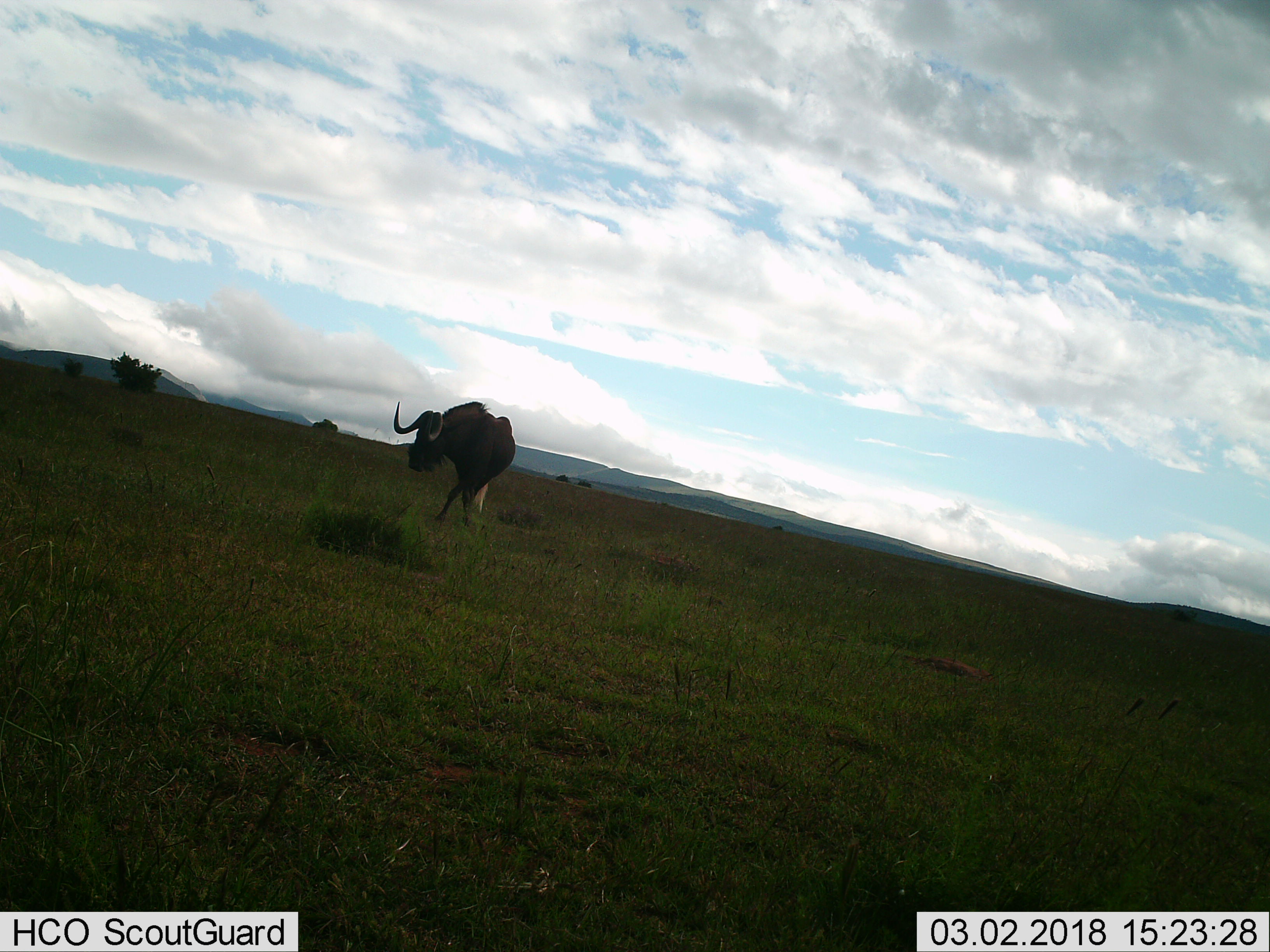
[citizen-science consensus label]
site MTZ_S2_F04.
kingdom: Animalia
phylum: Chordata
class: Mammalia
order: Artiodactyla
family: Bovidae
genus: Connochaetes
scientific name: Connochaetes gnou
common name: black wildebeest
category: wildebeestblack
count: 1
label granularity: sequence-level